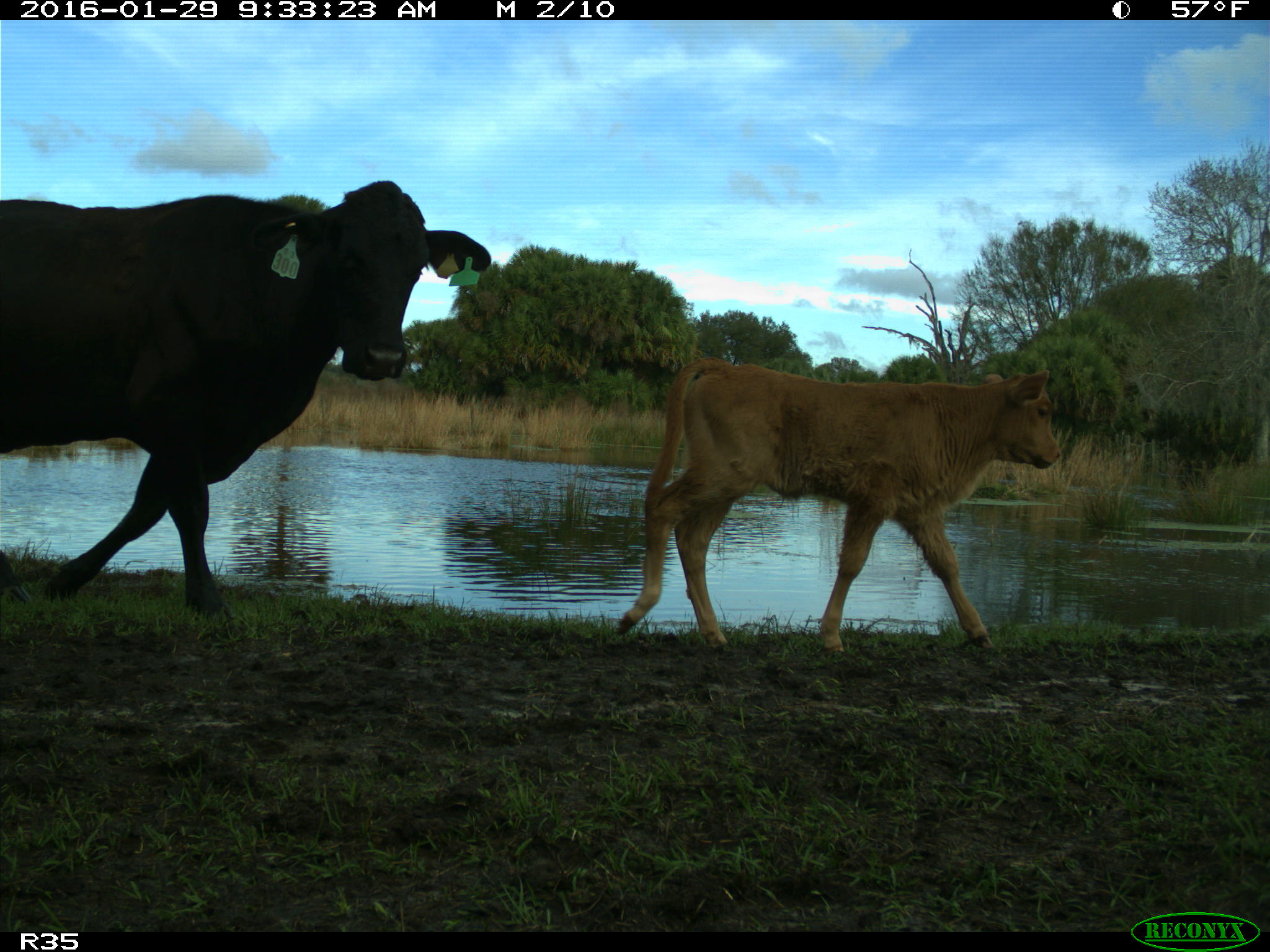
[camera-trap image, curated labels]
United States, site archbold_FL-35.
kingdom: Animalia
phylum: Chordata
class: Mammalia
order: Artiodactyla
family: Bovidae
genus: Bos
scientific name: Bos taurus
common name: domestic cow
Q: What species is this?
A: Bos taurus (domestic cow).